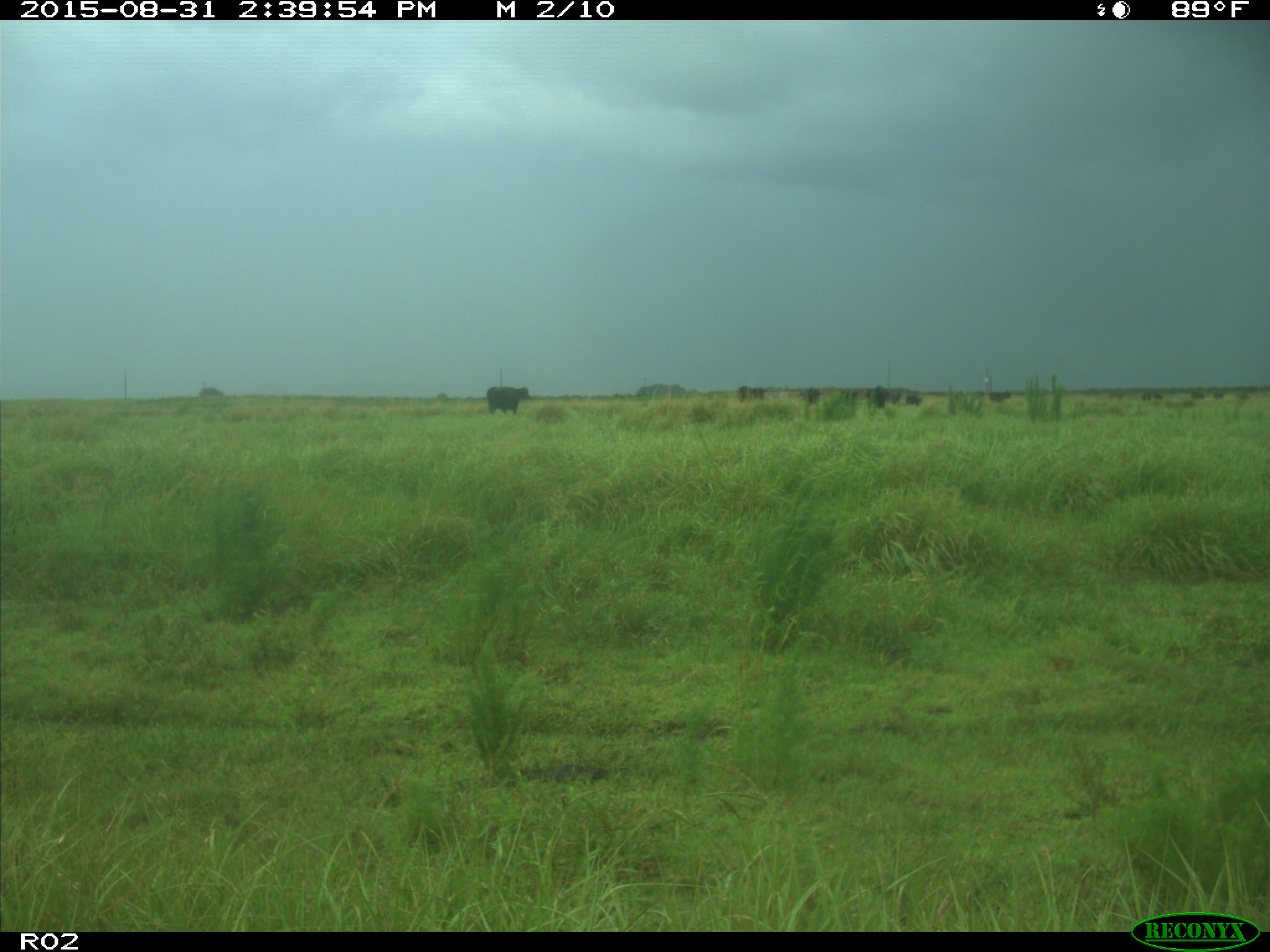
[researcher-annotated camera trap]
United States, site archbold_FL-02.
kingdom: Animalia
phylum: Chordata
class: Mammalia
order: Artiodactyla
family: Bovidae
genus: Bos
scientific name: Bos taurus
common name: domestic cow